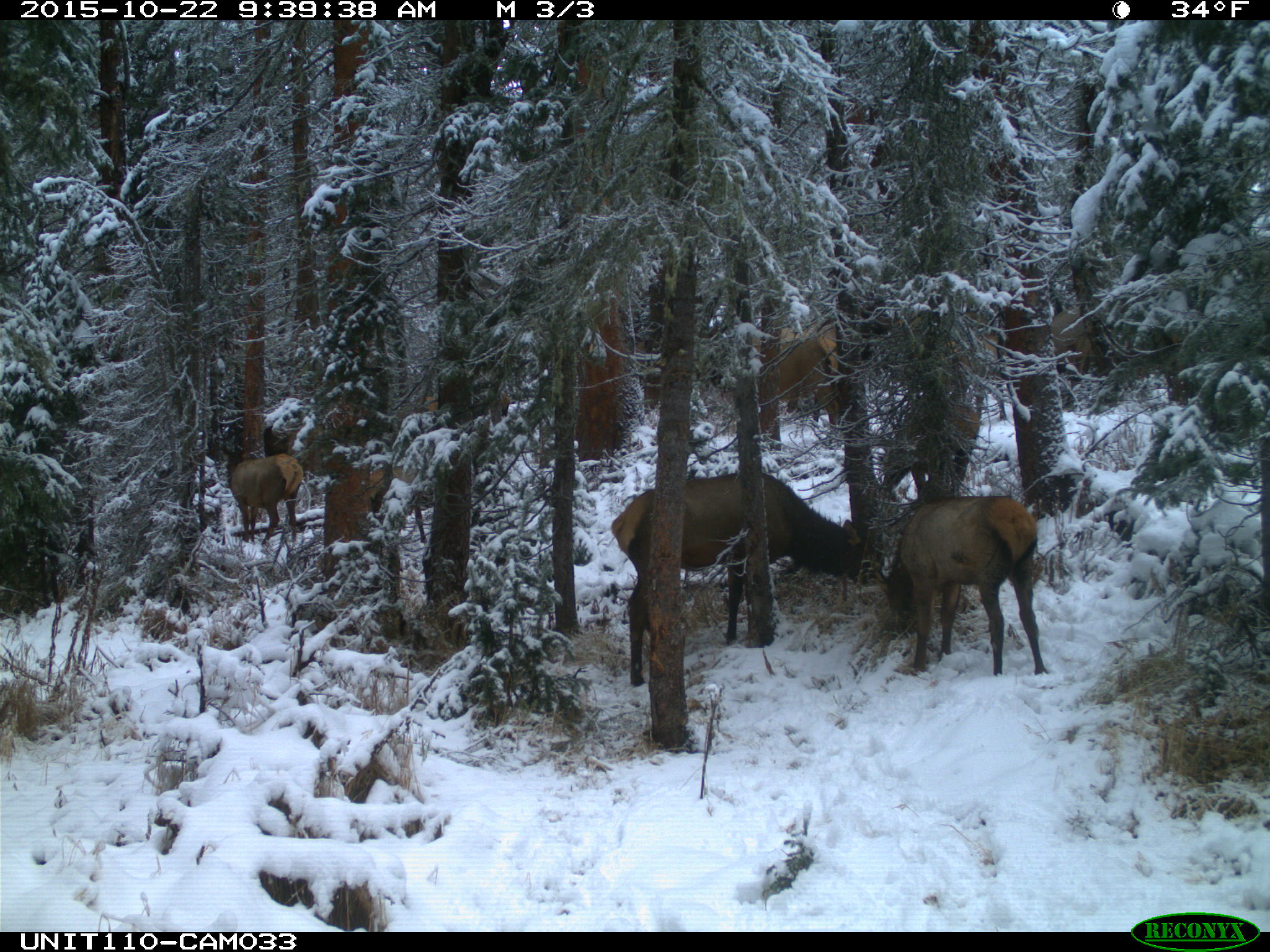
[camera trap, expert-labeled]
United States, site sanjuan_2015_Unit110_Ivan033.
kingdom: Animalia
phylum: Chordata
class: Mammalia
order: Artiodactyla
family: Cervidae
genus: Cervus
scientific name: Cervus elaphus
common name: red deer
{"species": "Cervus elaphus (red deer)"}